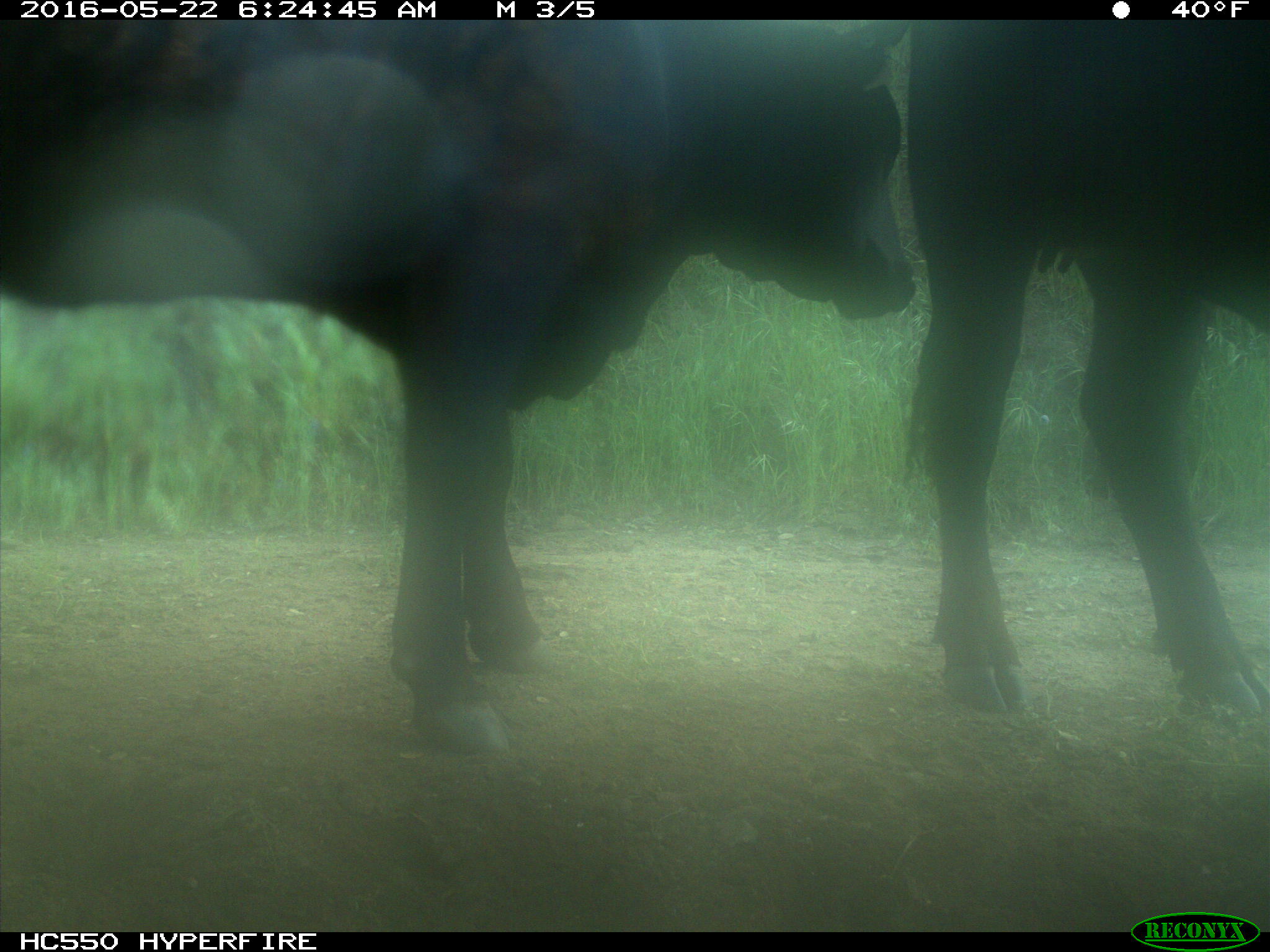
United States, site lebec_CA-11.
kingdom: Animalia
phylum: Chordata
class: Mammalia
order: Artiodactyla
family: Bovidae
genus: Bos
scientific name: Bos taurus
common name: domestic cow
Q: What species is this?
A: Bos taurus (domestic cow).